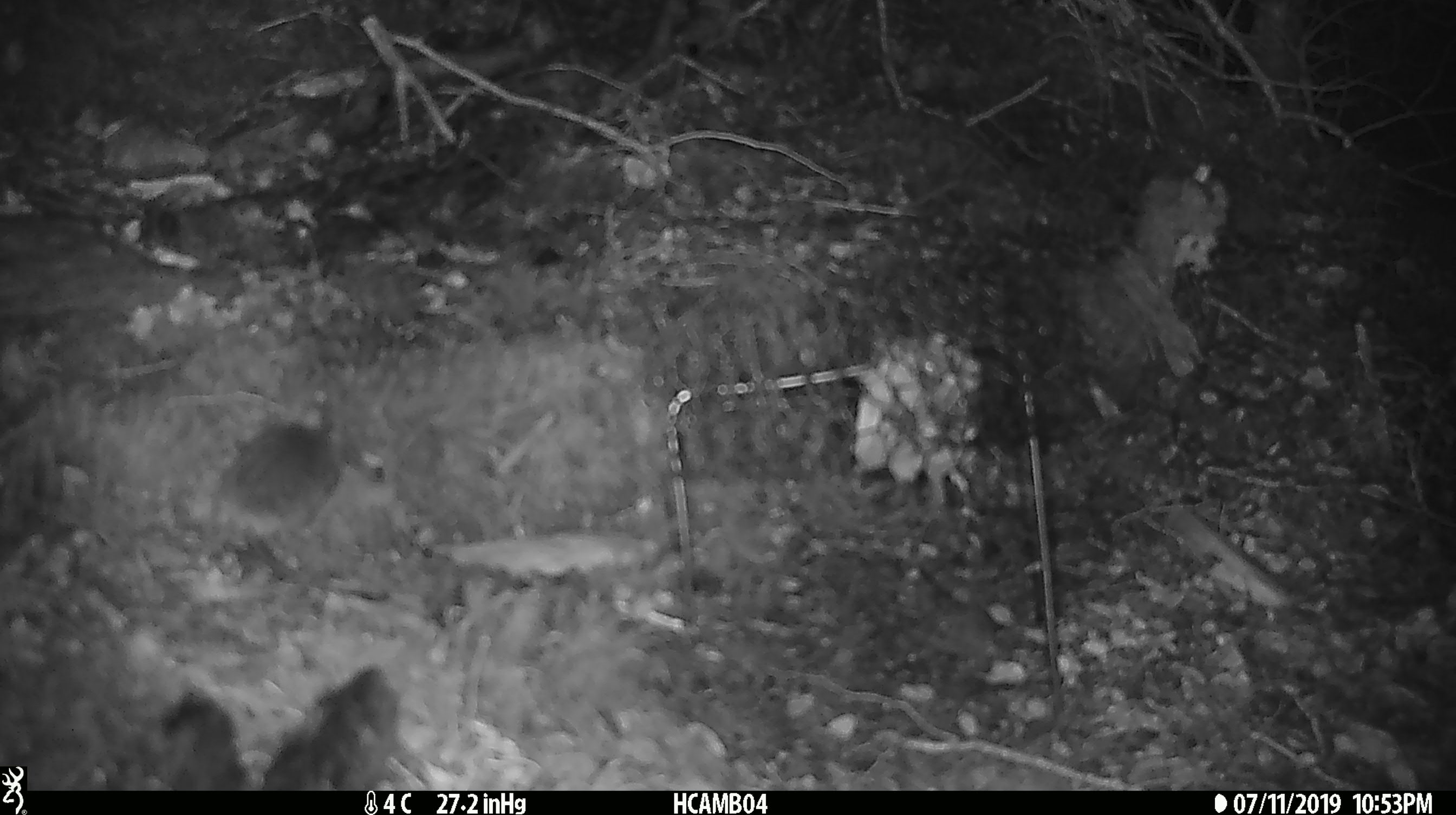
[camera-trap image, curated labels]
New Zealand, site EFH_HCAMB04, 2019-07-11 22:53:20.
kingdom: Animalia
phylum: Chordata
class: Mammalia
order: Rodentia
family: Muridae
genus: Mus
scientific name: Mus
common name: mouse